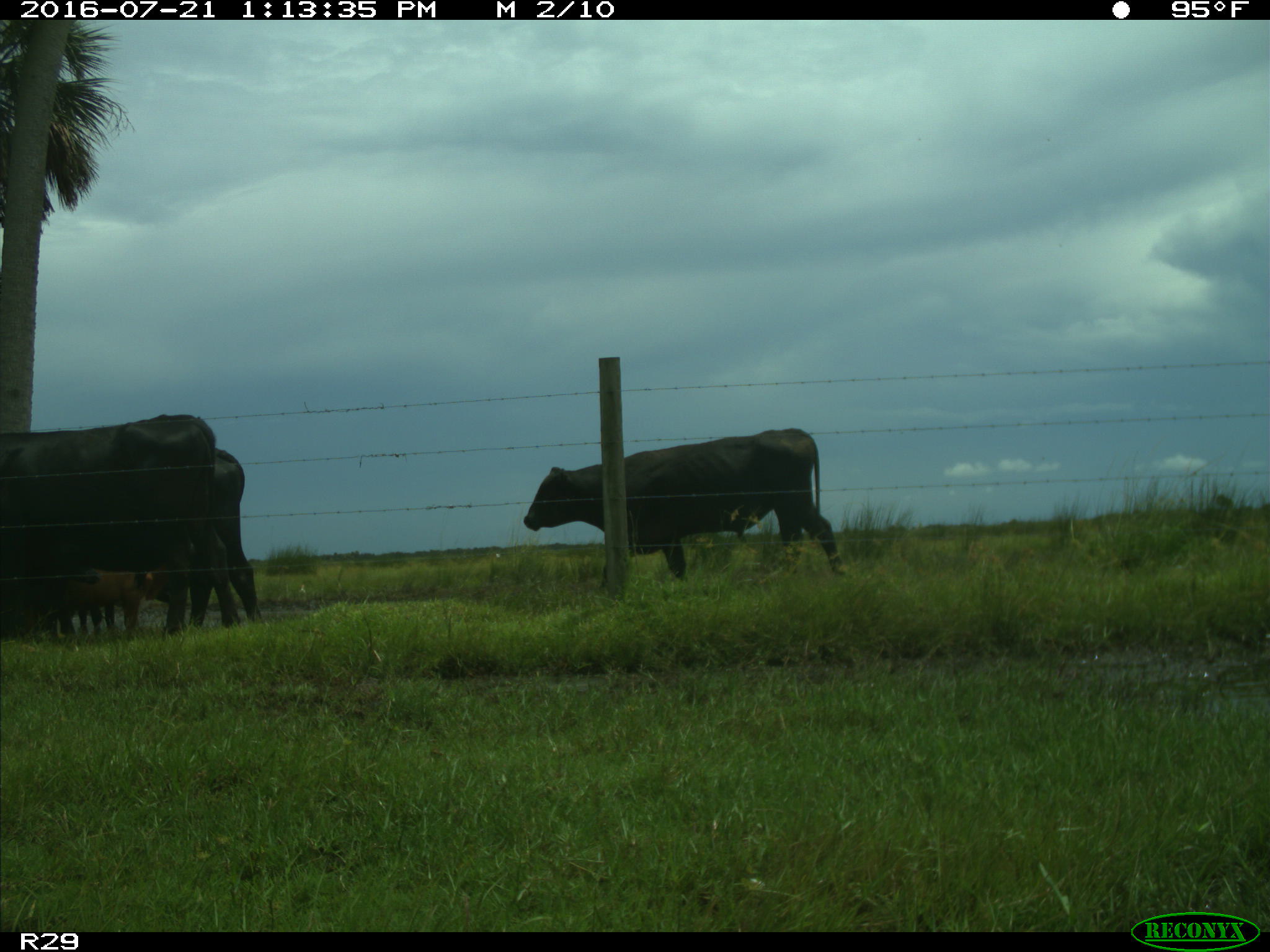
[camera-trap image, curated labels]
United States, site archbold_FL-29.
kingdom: Animalia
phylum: Chordata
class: Mammalia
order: Artiodactyla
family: Bovidae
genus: Bos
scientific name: Bos taurus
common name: domestic cow